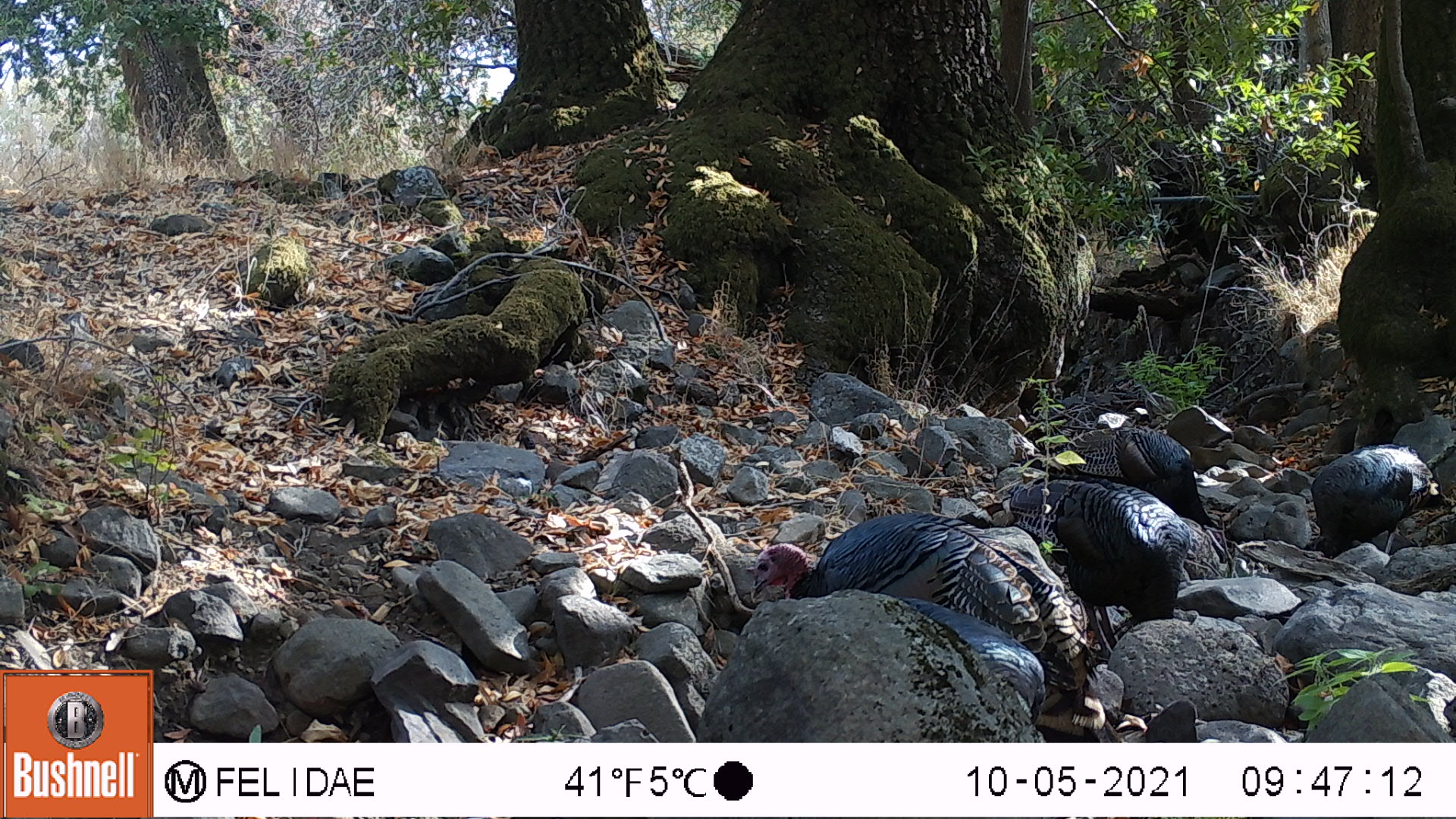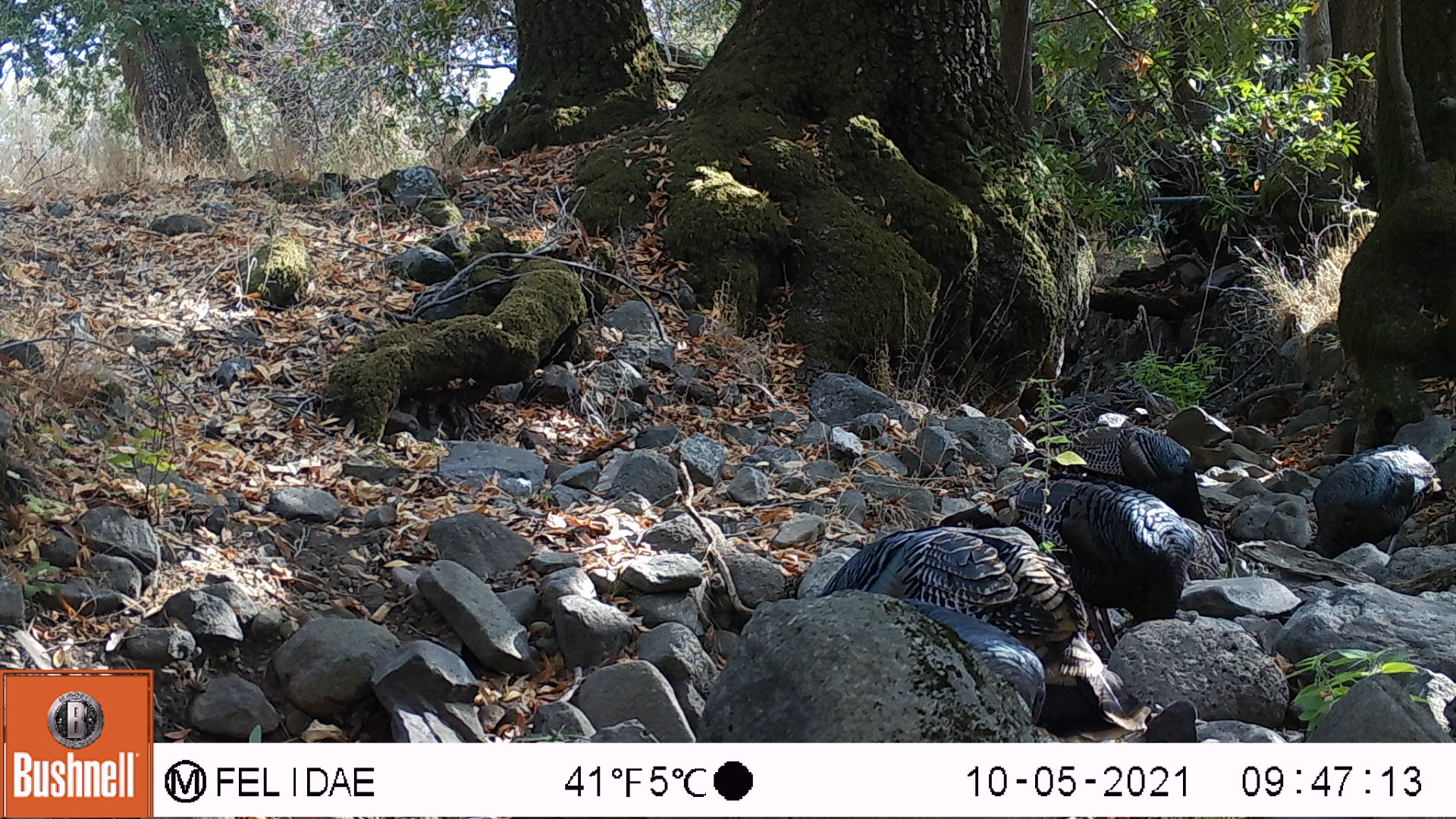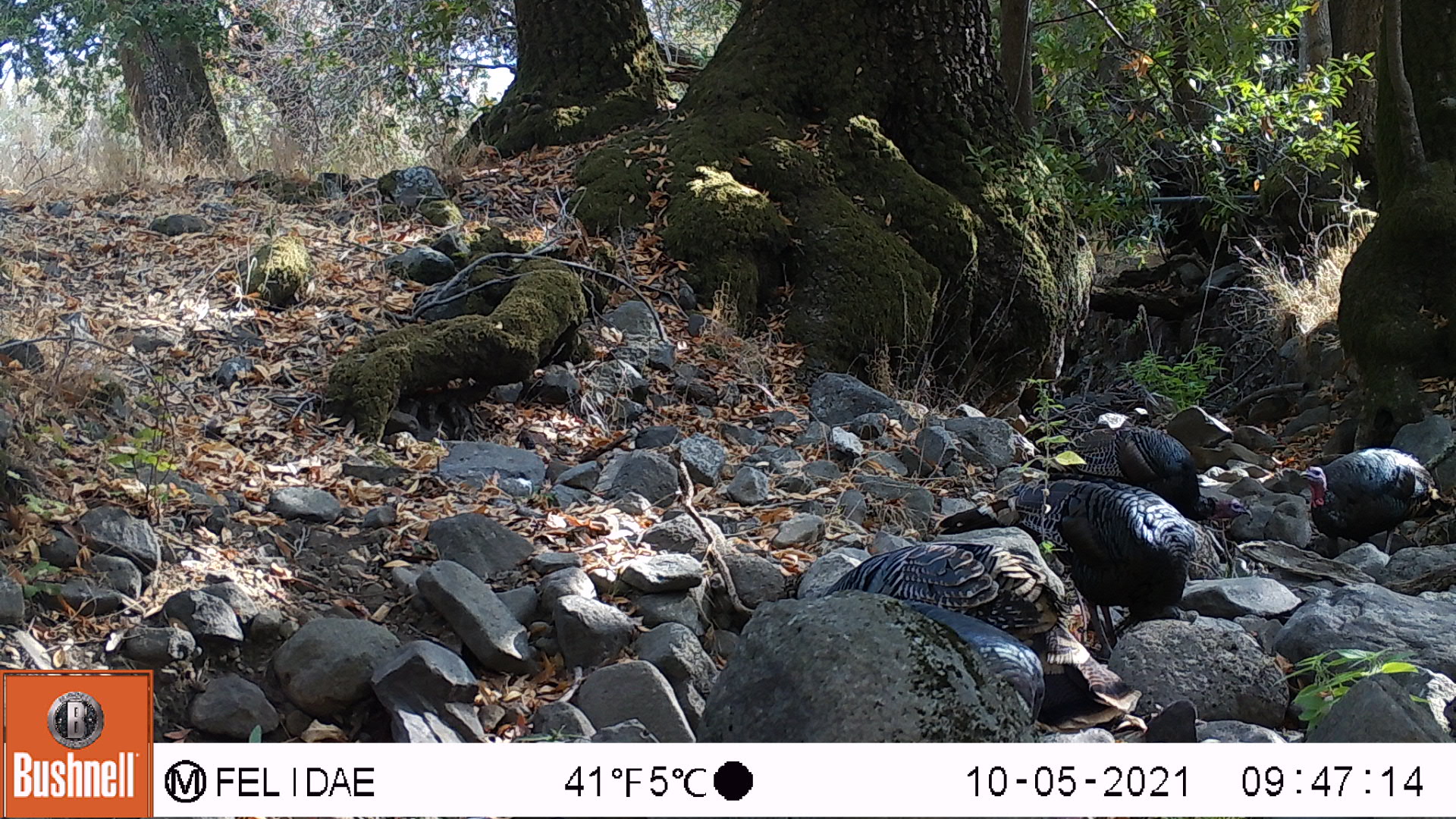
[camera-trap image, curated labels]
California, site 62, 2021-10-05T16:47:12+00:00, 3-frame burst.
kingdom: Animalia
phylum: Chordata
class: Aves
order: Galliformes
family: Phasianidae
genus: Meleagris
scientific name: Meleagris gallopavo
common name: turkey